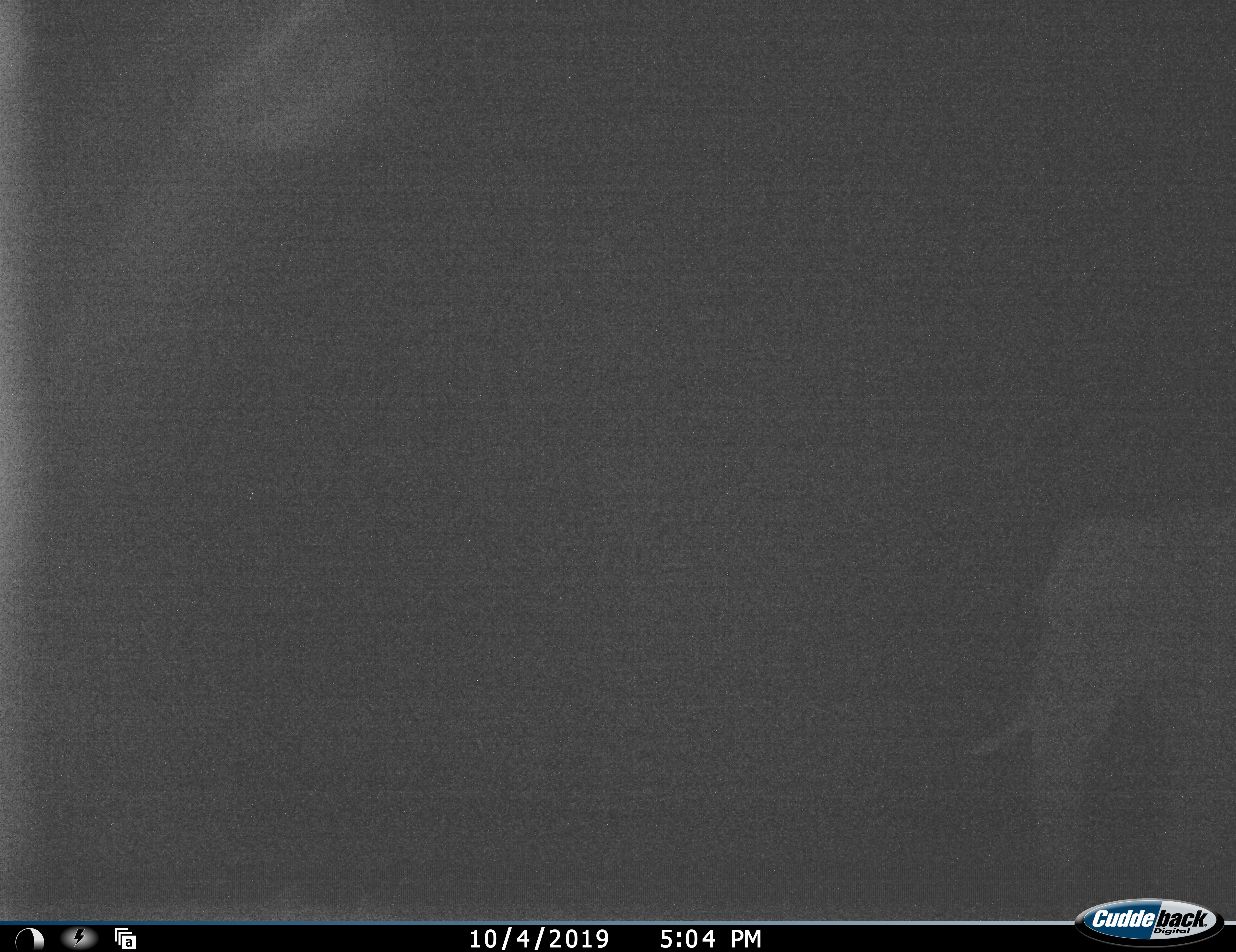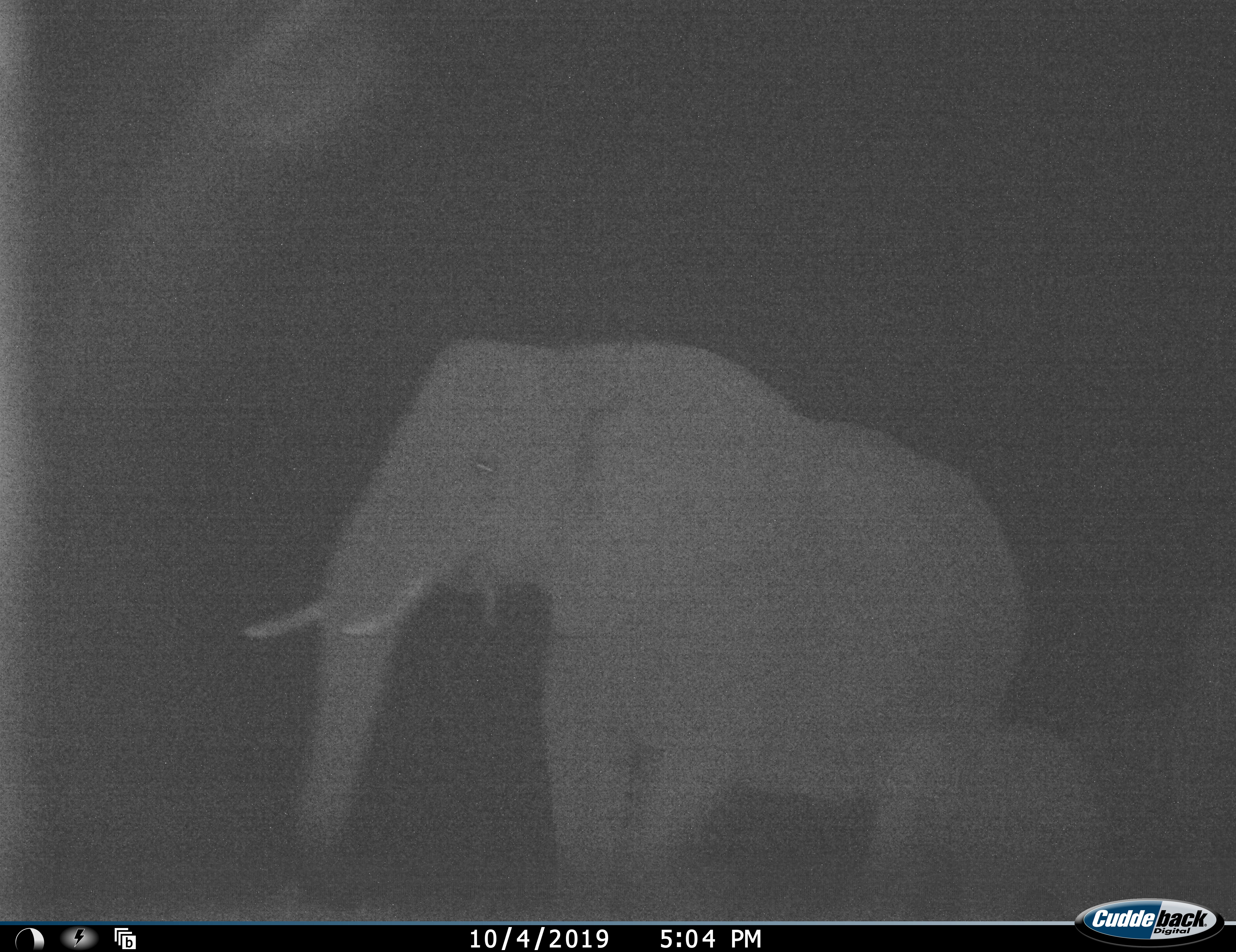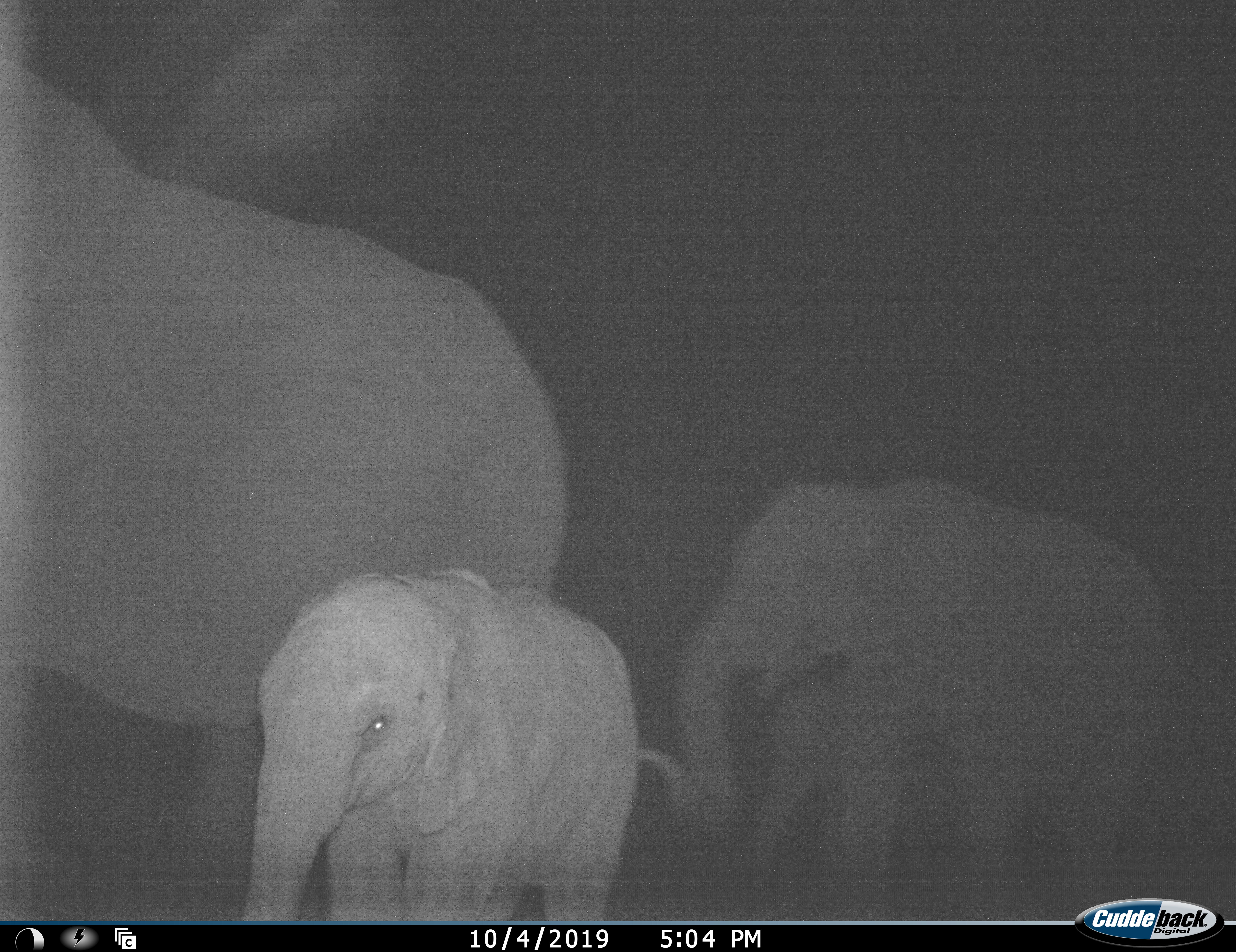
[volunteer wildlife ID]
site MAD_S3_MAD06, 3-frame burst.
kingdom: Animalia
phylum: Chordata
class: Mammalia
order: Proboscidea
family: Elephantidae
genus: Loxodonta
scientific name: Loxodonta africana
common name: african bush elephant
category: elephant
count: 4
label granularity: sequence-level